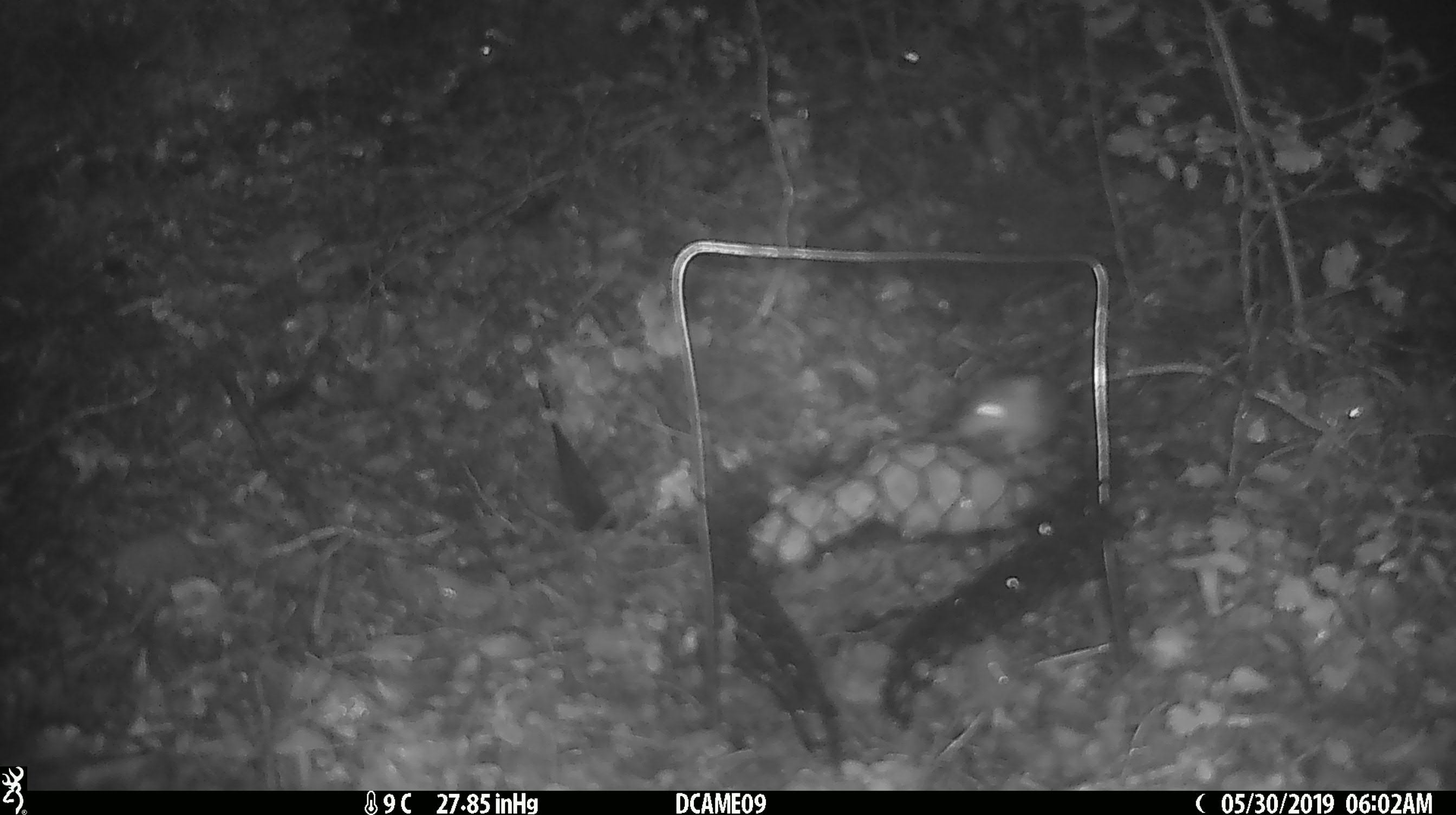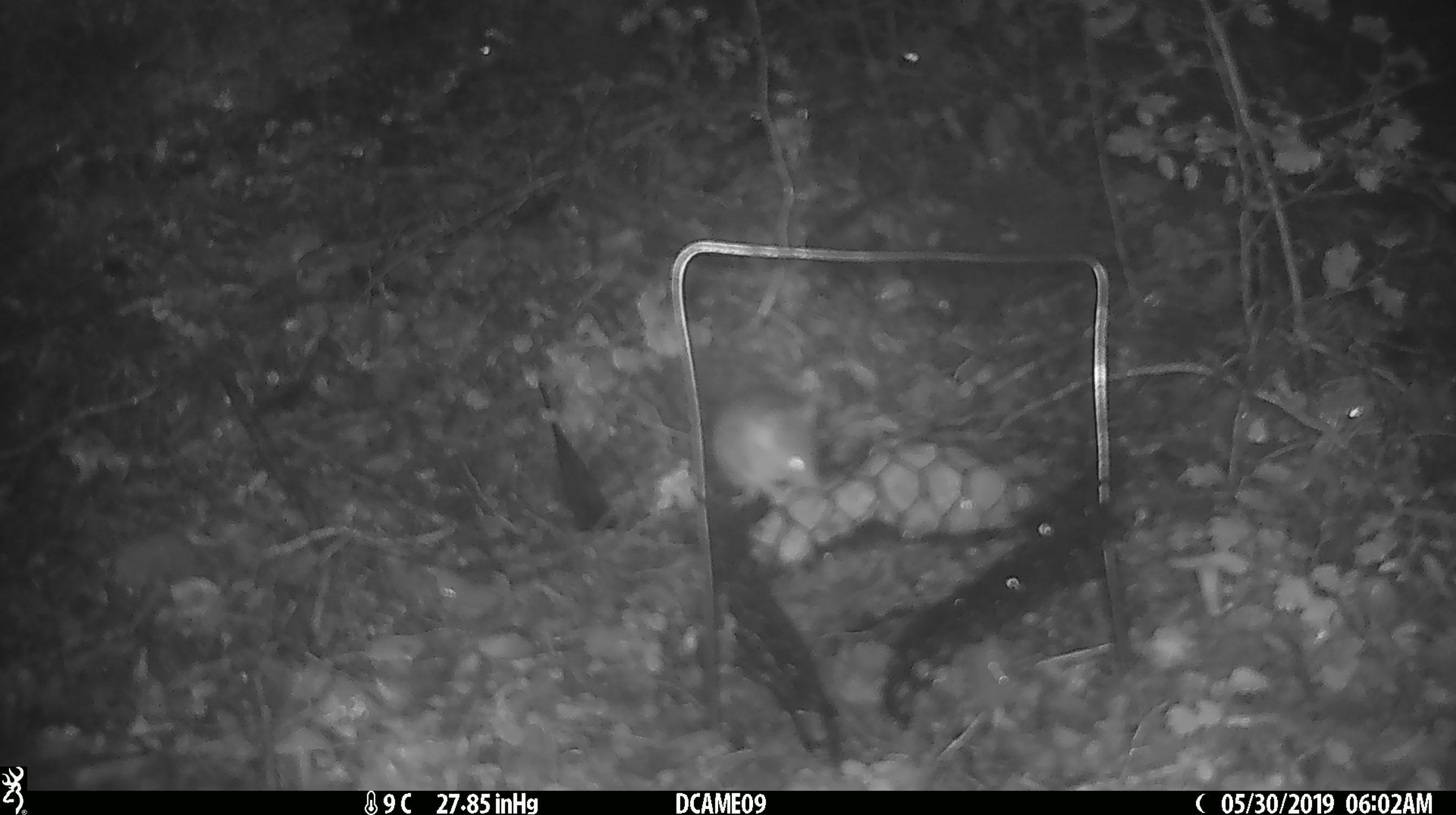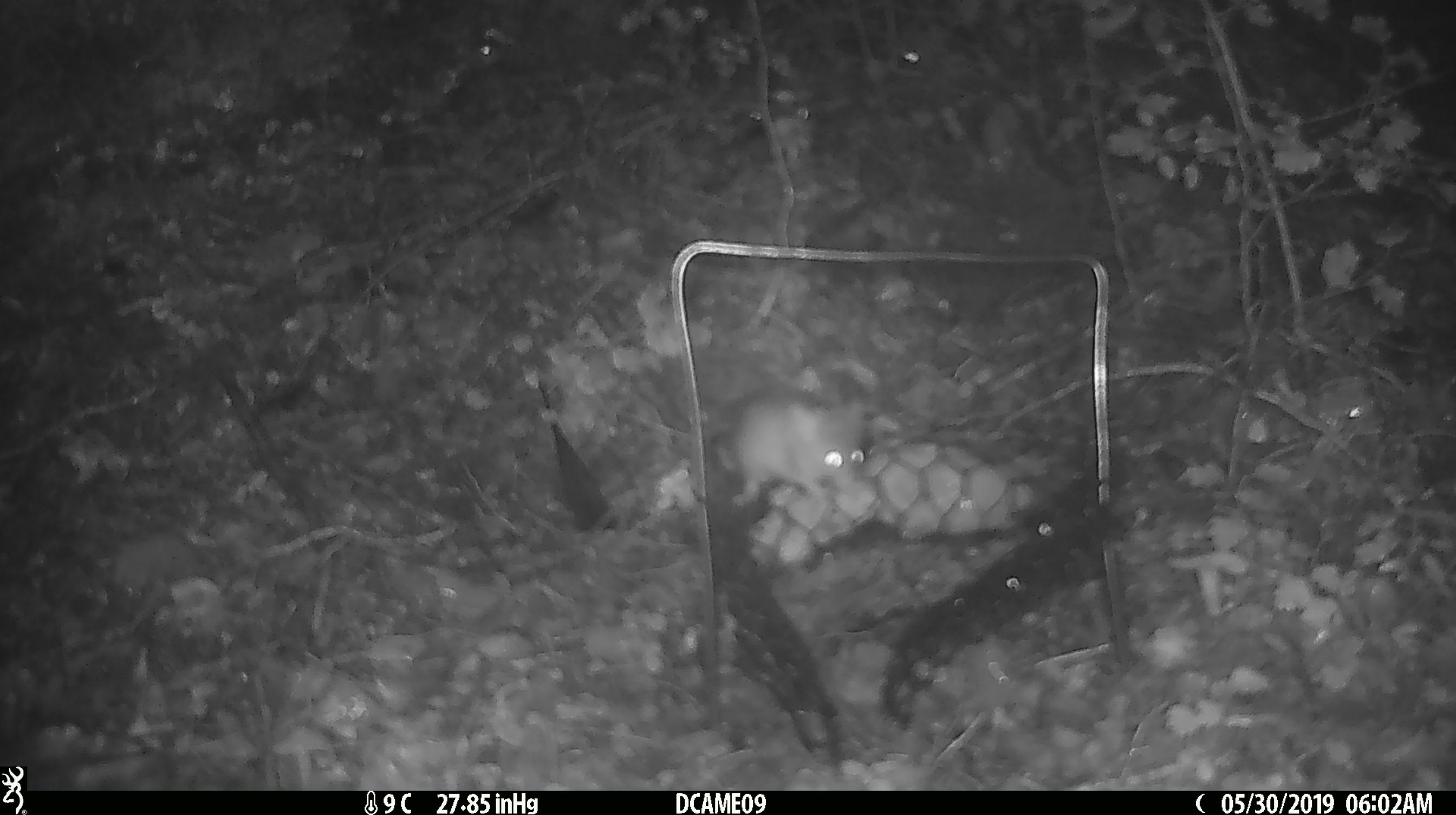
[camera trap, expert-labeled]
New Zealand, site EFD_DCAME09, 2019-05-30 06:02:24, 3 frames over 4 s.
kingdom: Animalia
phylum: Chordata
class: Mammalia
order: Rodentia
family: Muridae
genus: Mus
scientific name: Mus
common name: mouse